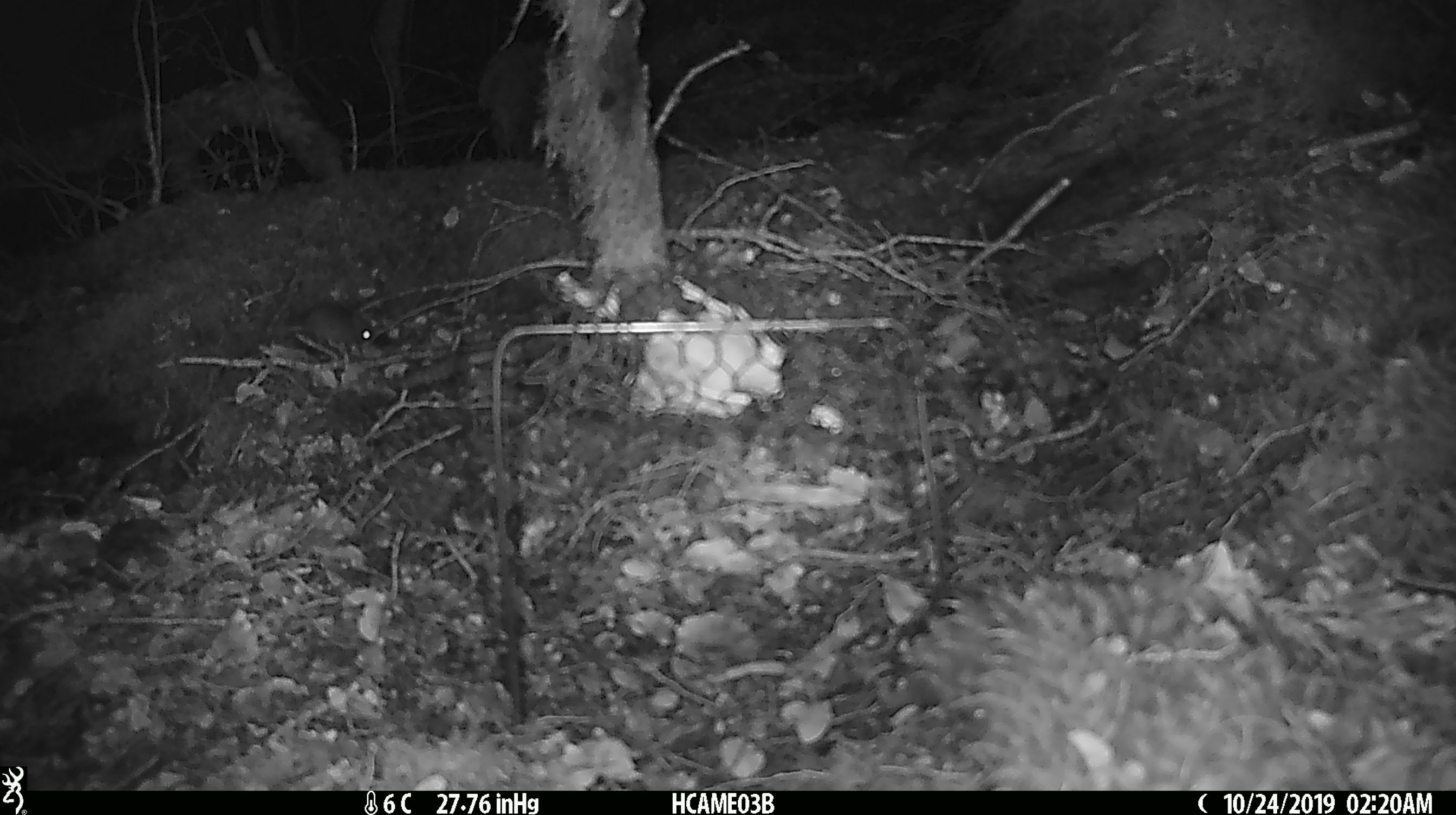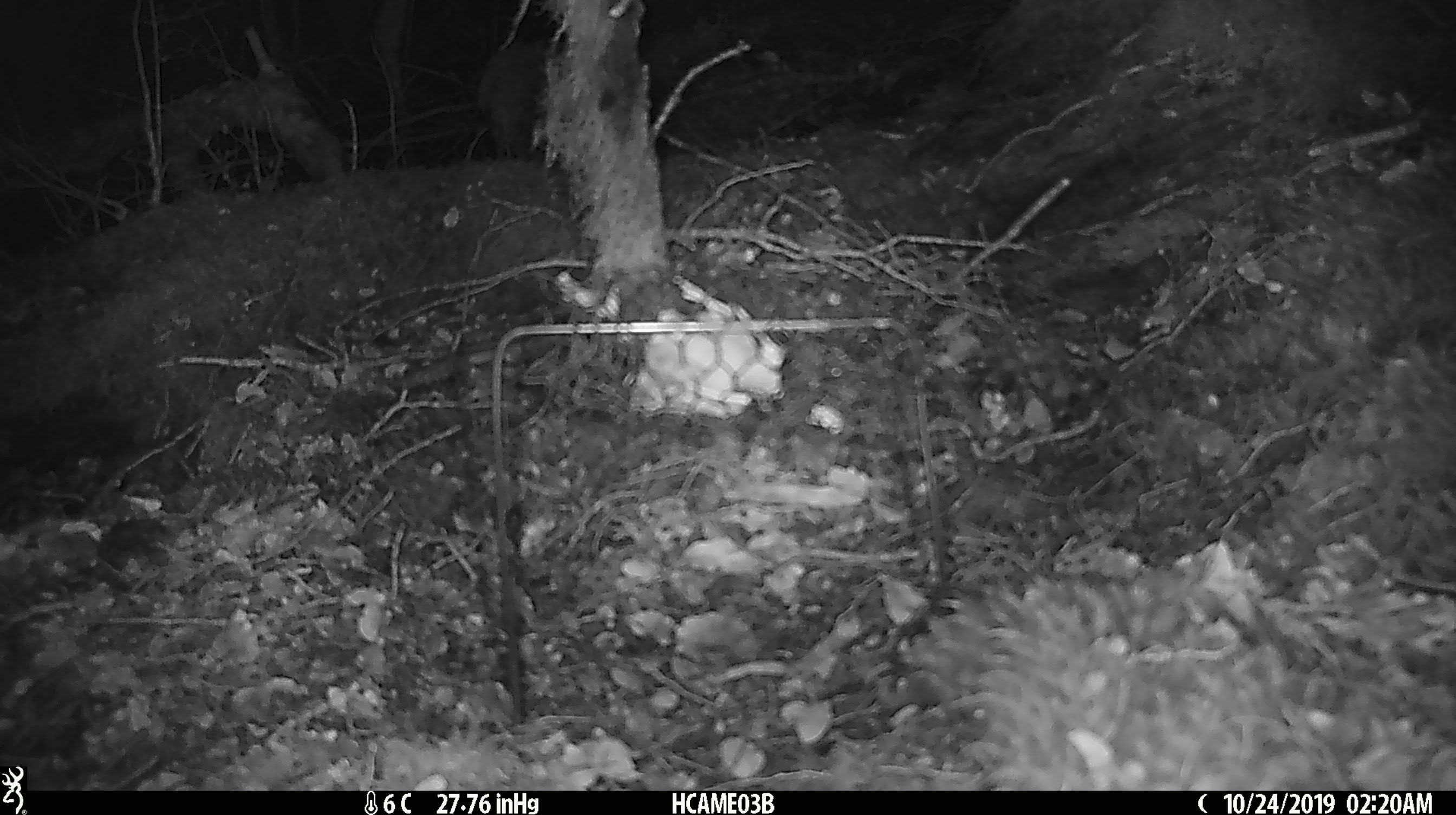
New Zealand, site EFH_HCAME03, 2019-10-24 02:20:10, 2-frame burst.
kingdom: Animalia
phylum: Chordata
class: Mammalia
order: Rodentia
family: Muridae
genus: Mus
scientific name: Mus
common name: mouse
Mouse (Mus).